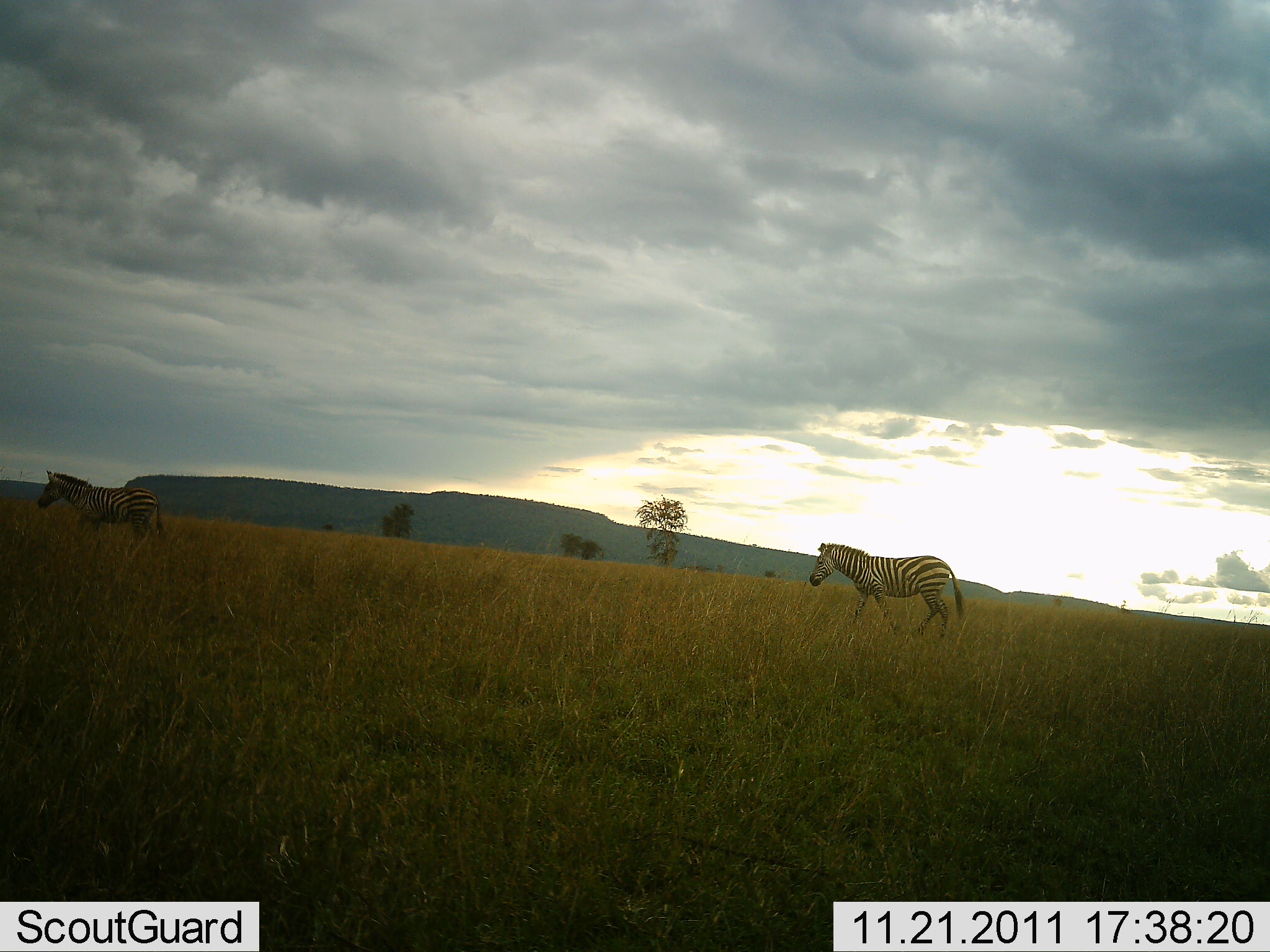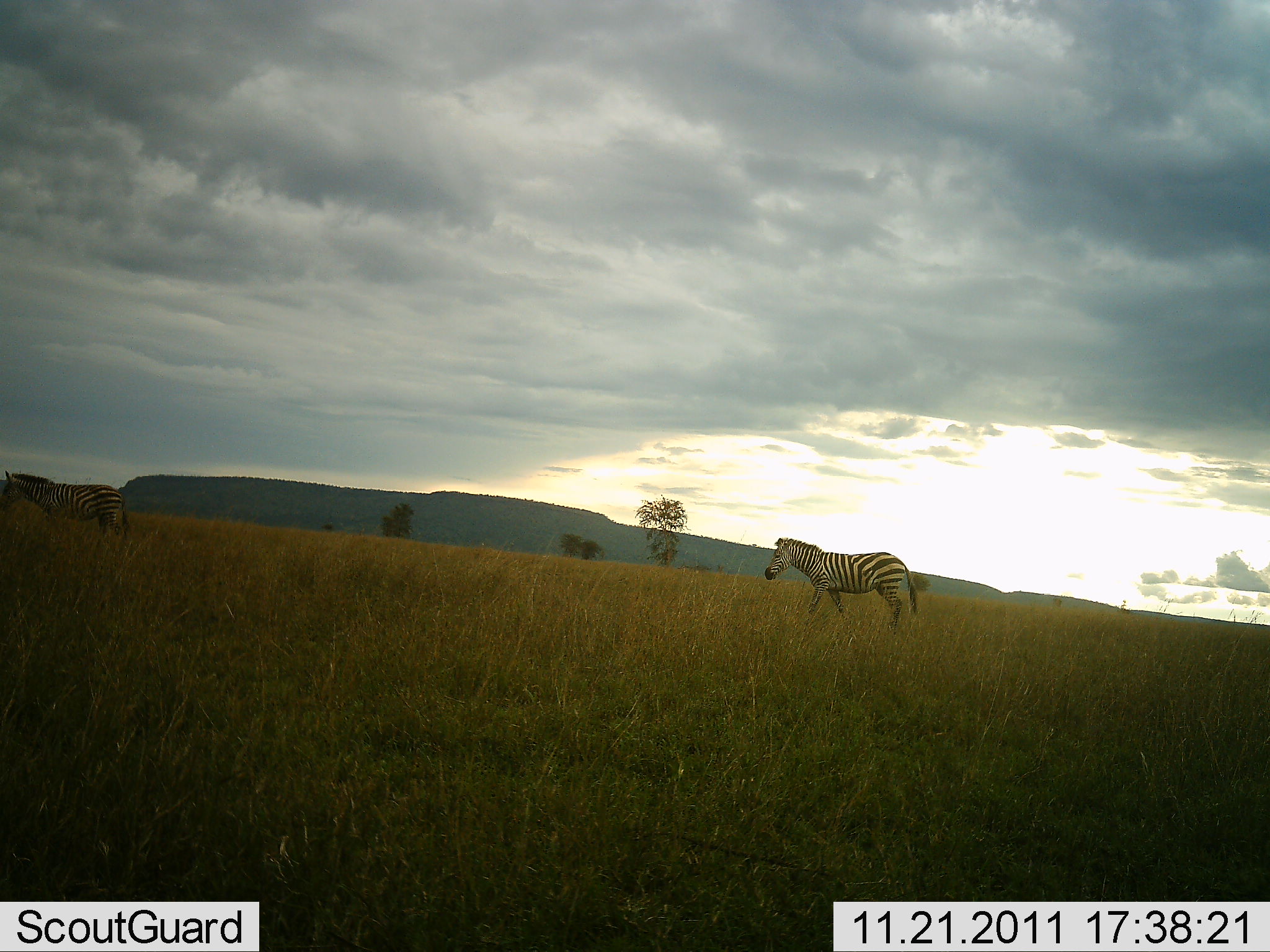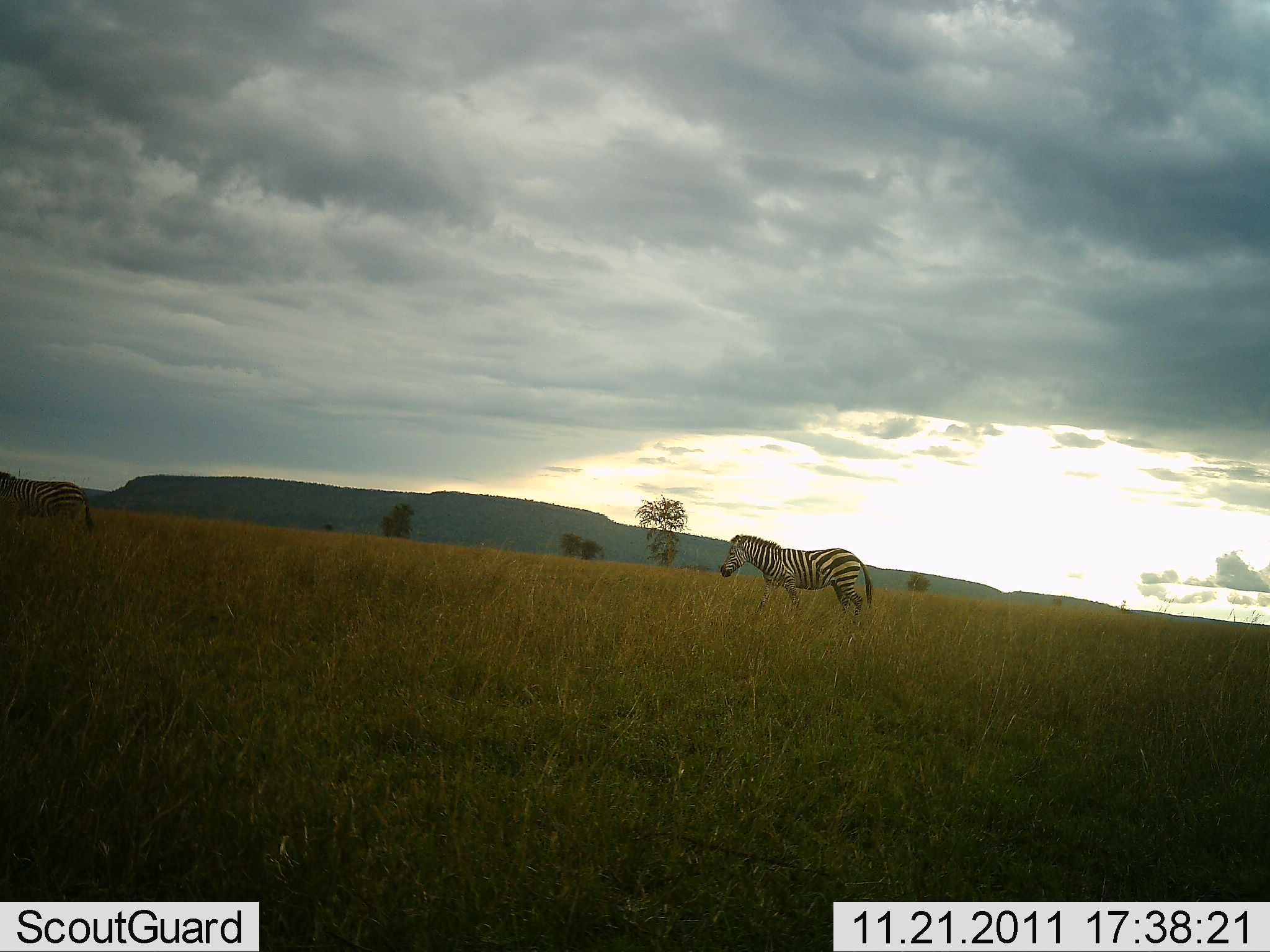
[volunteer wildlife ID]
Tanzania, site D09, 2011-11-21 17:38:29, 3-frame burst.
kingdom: Animalia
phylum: Chordata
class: Mammalia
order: Perissodactyla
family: Equidae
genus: Equus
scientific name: Equus quagga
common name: plains zebra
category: zebra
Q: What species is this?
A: Zebra (plains zebra) (Equus quagga).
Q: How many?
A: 2.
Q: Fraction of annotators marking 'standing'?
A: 6%.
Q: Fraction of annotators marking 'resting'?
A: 0%.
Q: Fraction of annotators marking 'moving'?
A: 94%.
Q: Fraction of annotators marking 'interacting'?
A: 0%.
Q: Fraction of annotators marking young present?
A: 0%.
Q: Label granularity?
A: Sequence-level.